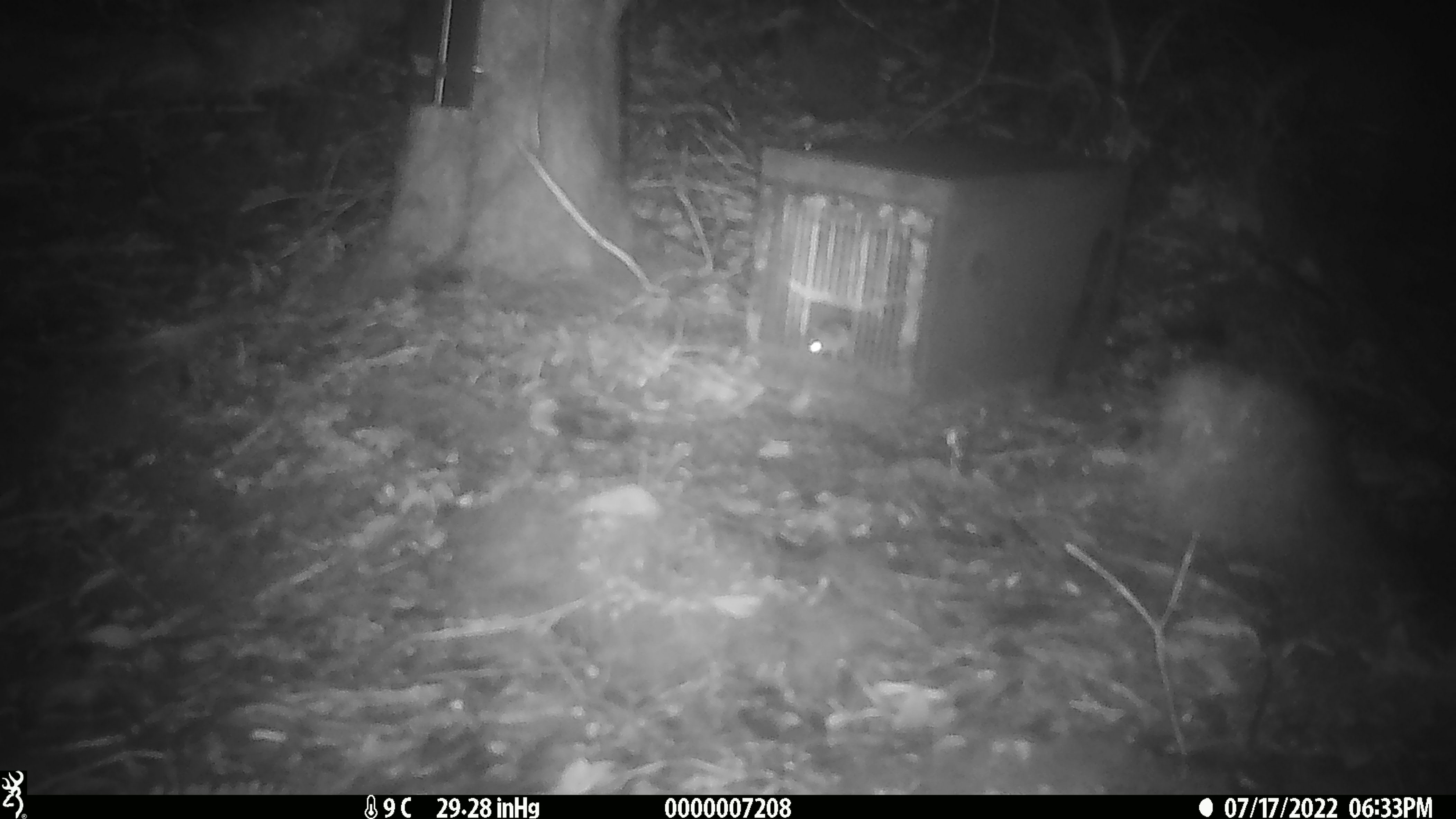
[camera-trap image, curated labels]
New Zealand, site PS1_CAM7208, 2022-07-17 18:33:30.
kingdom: Animalia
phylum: Chordata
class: Mammalia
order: Rodentia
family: Muridae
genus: Mus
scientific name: Mus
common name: mouse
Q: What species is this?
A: Mouse (Mus).